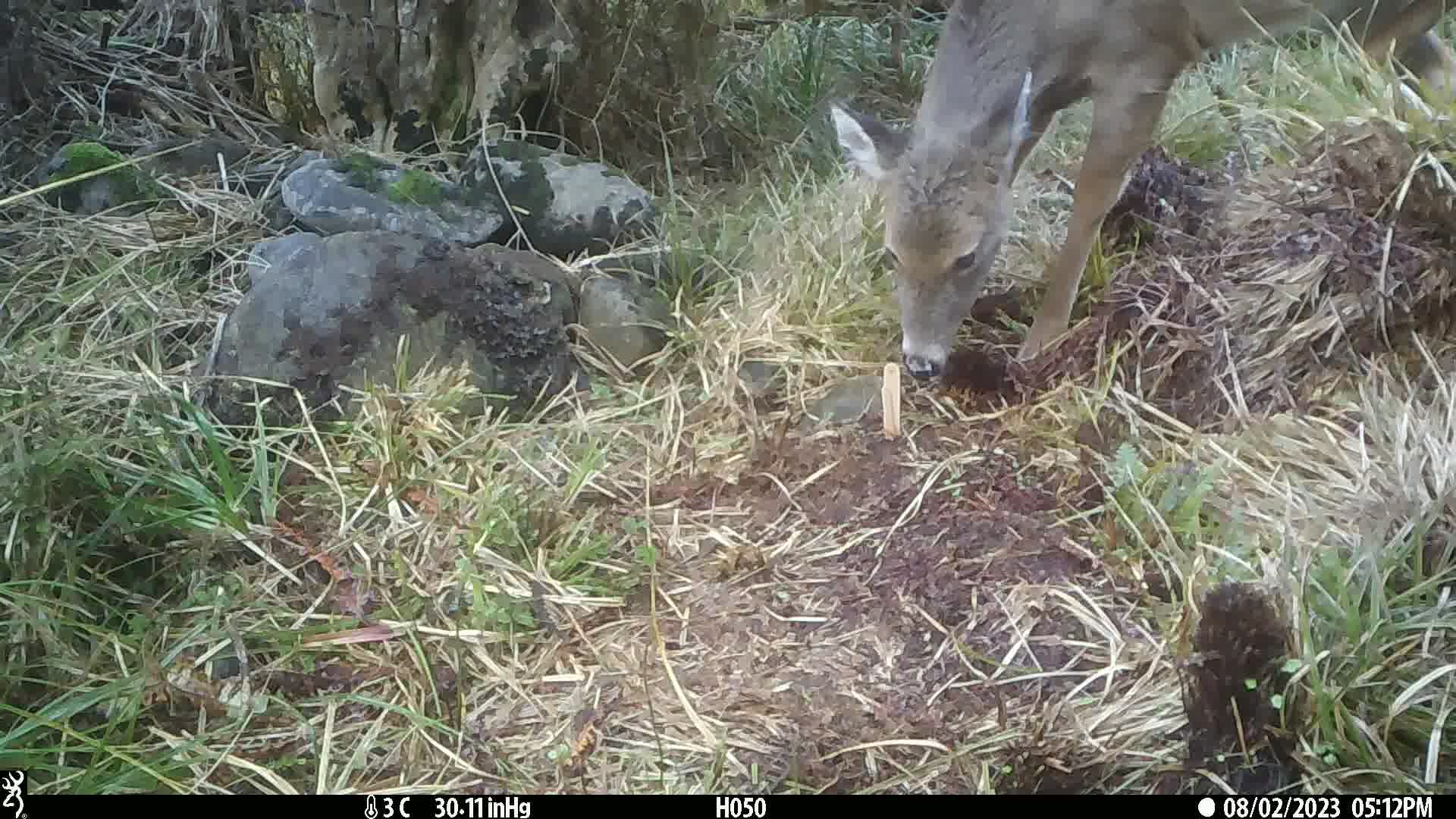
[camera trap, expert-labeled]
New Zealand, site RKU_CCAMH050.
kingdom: Animalia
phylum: Chordata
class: Mammalia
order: Artiodactyla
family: Cervidae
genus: Odocoileus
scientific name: Odocoileus virginianus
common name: white-tailed deer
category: white tailed deer